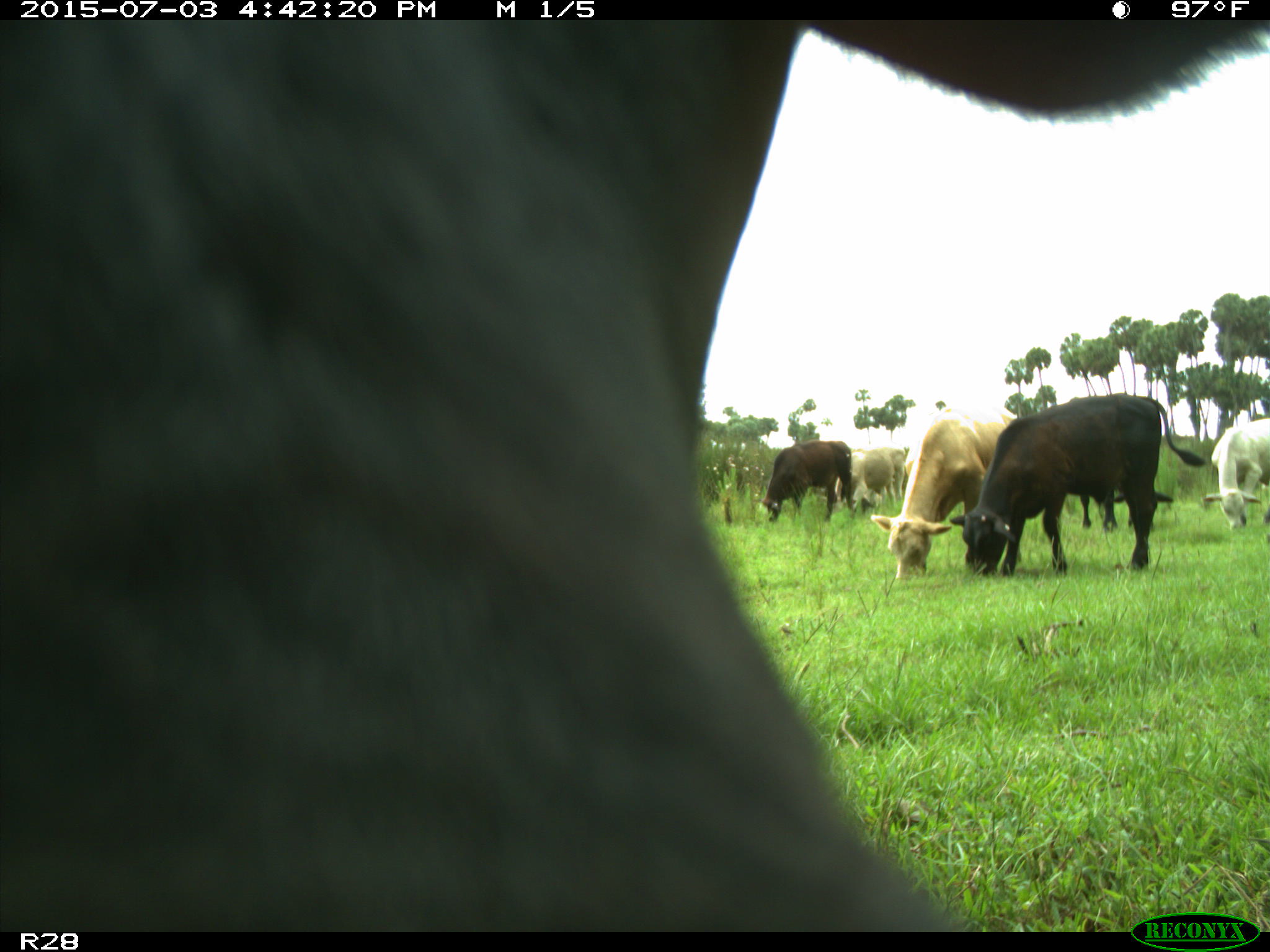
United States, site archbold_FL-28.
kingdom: Animalia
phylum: Chordata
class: Mammalia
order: Artiodactyla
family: Bovidae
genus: Bos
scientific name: Bos taurus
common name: domestic cow